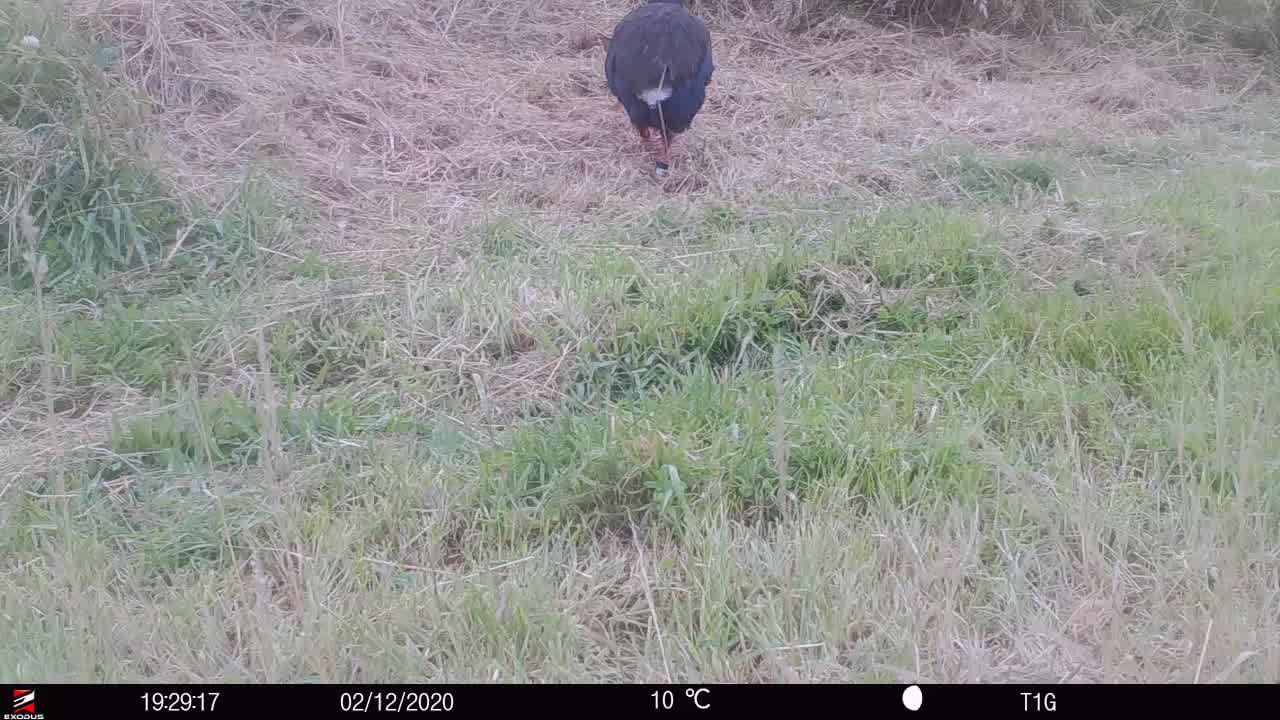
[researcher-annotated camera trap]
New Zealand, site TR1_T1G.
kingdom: Animalia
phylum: Chordata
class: Aves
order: Gruiformes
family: Rallidae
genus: Porphyrio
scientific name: Porphyrio mantelli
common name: takahe